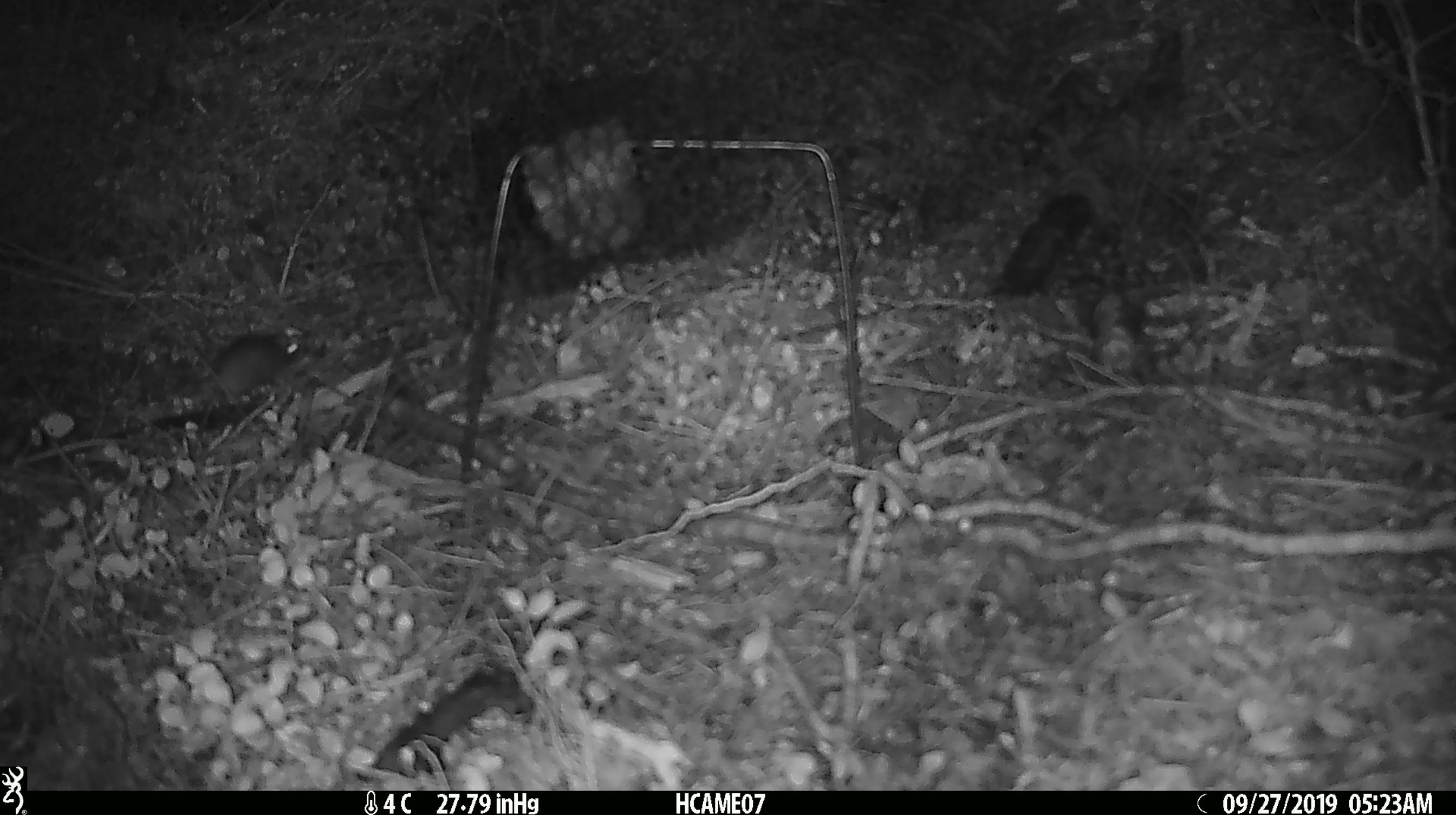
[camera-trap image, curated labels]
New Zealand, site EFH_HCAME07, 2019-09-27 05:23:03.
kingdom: Animalia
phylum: Chordata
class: Mammalia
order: Rodentia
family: Muridae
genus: Mus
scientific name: Mus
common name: mouse